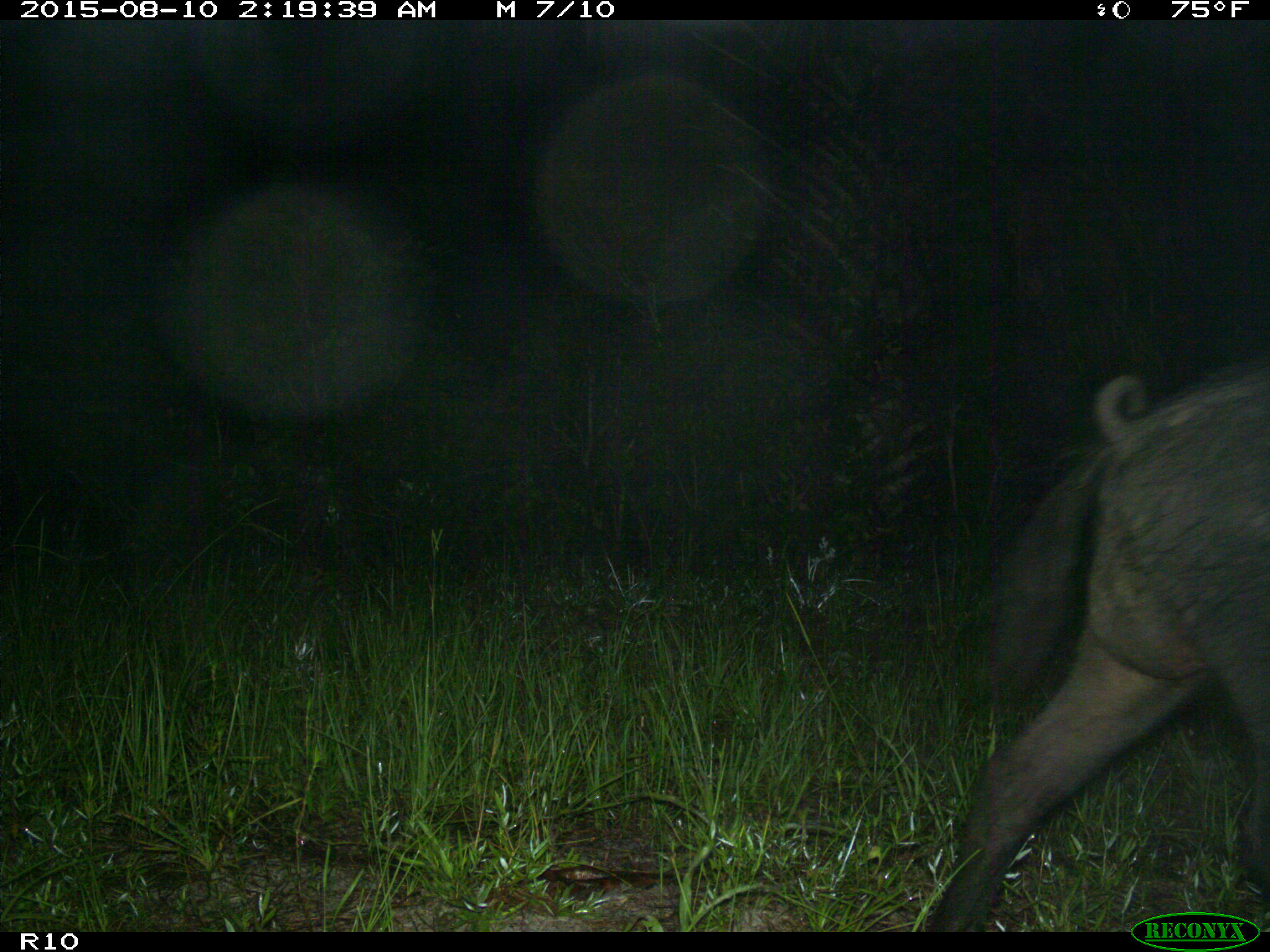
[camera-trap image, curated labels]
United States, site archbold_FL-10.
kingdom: Animalia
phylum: Chordata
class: Mammalia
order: Artiodactyla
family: Suidae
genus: Sus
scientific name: Sus scrofa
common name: wild boar